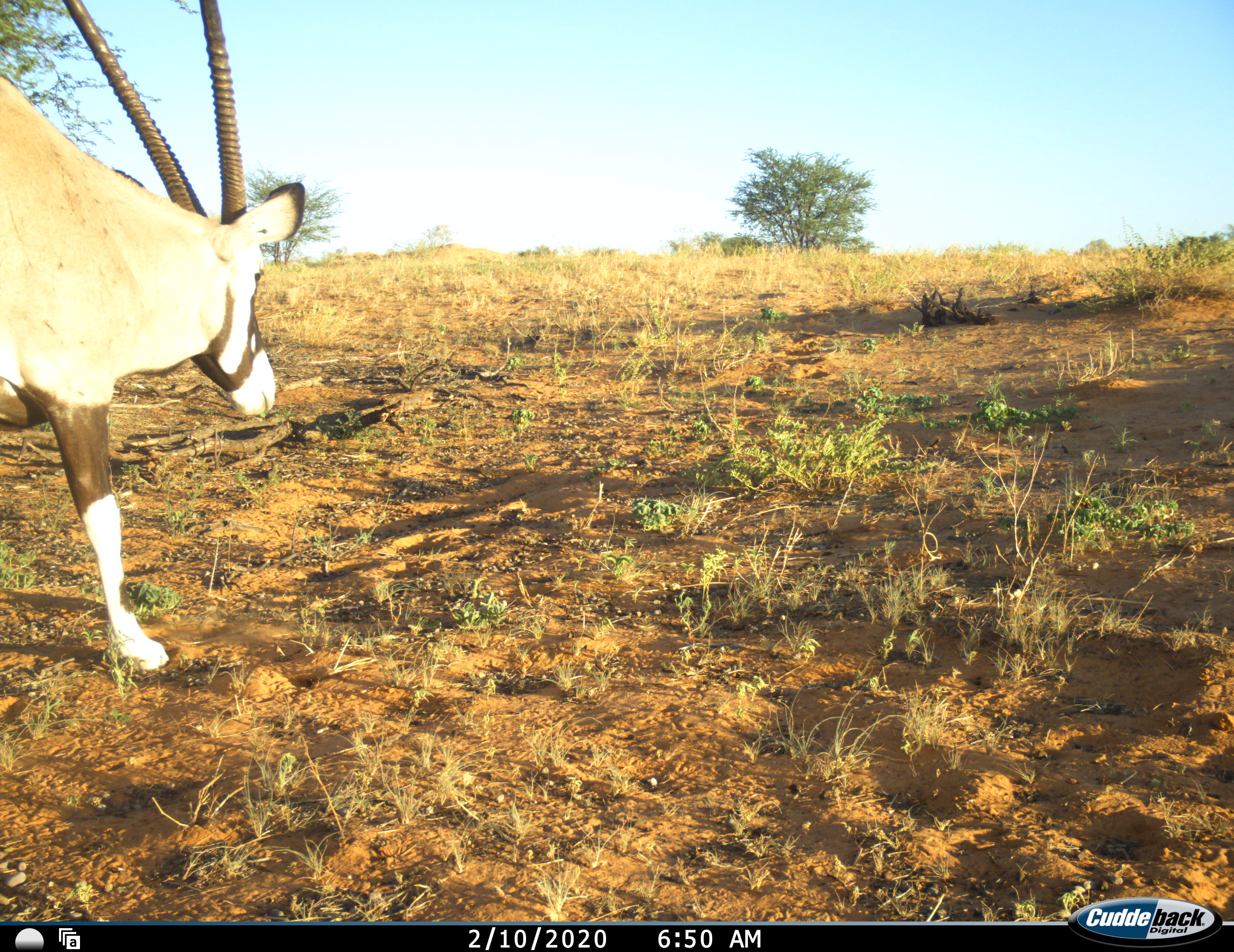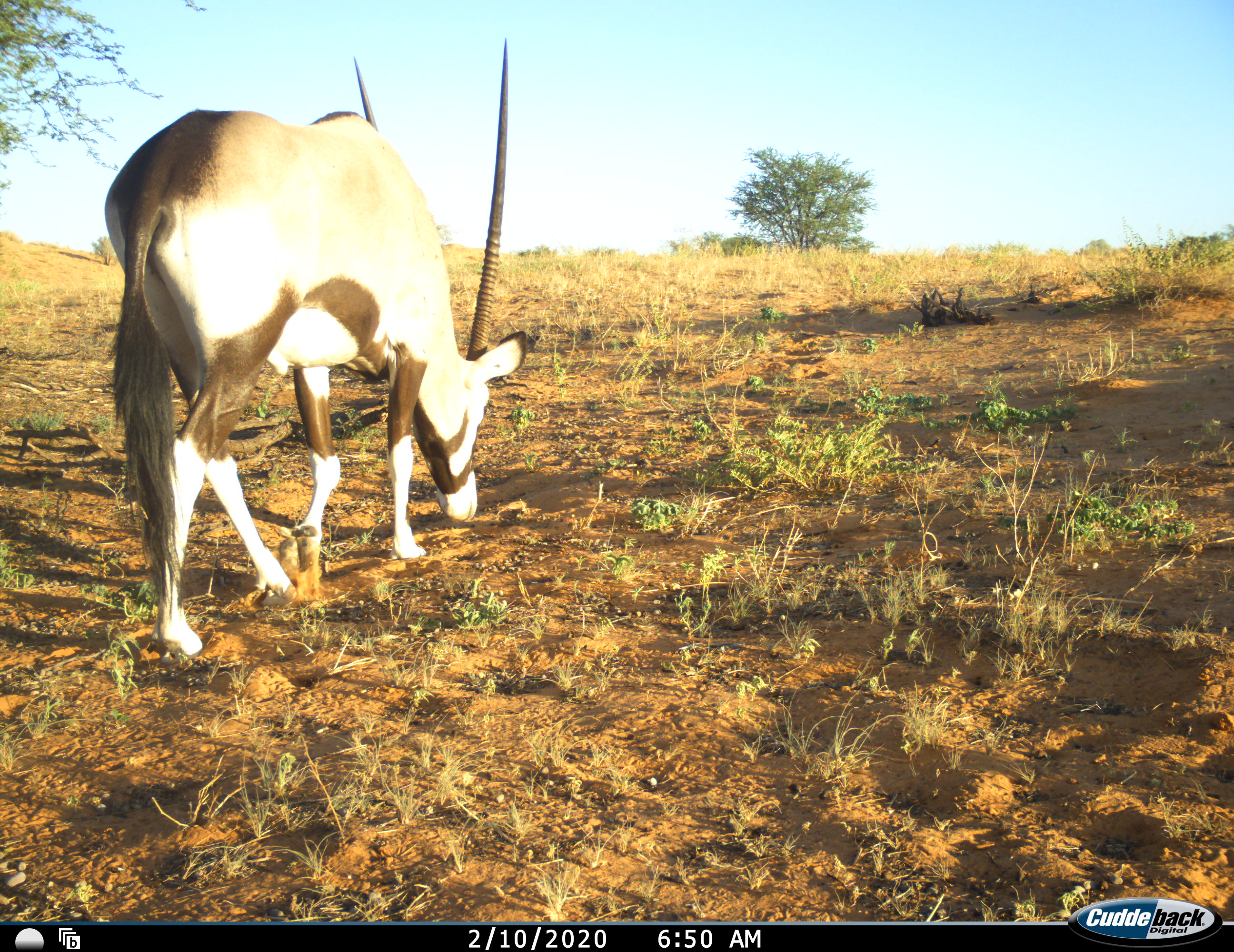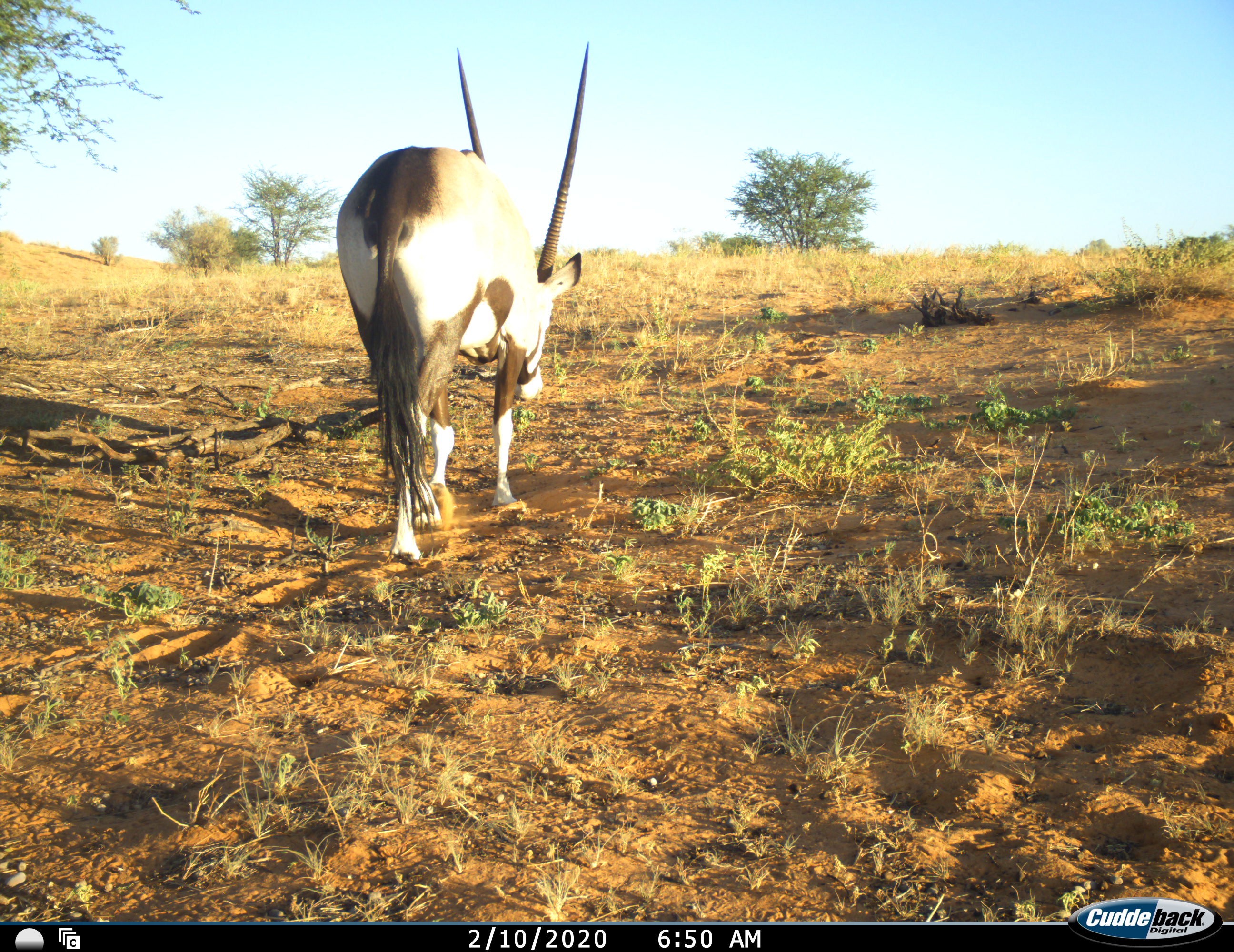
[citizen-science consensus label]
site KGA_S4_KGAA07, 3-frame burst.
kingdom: Animalia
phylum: Chordata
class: Mammalia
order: Artiodactyla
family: Bovidae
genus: Oryx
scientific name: Oryx gazella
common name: gemsbok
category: oryx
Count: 1.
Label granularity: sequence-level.